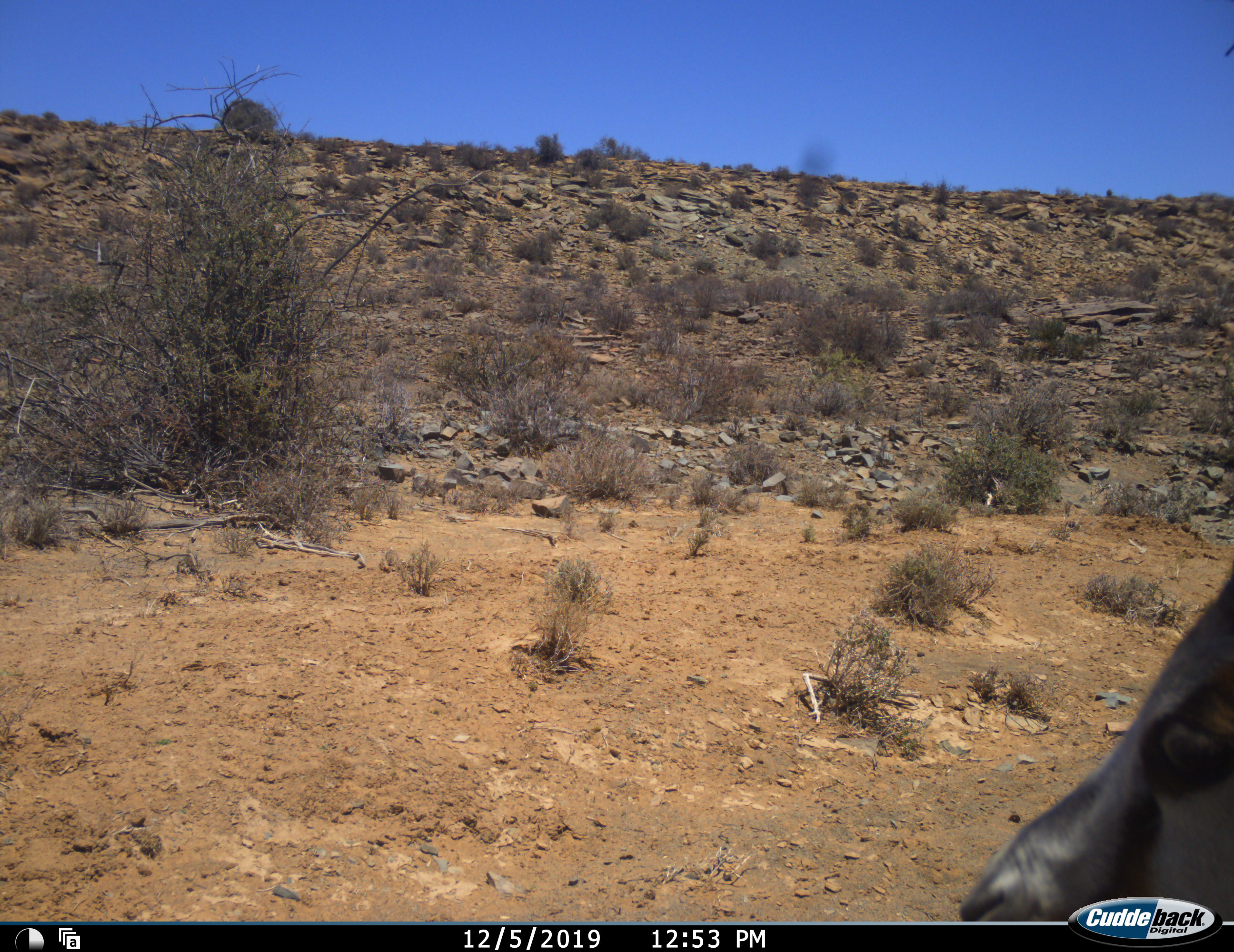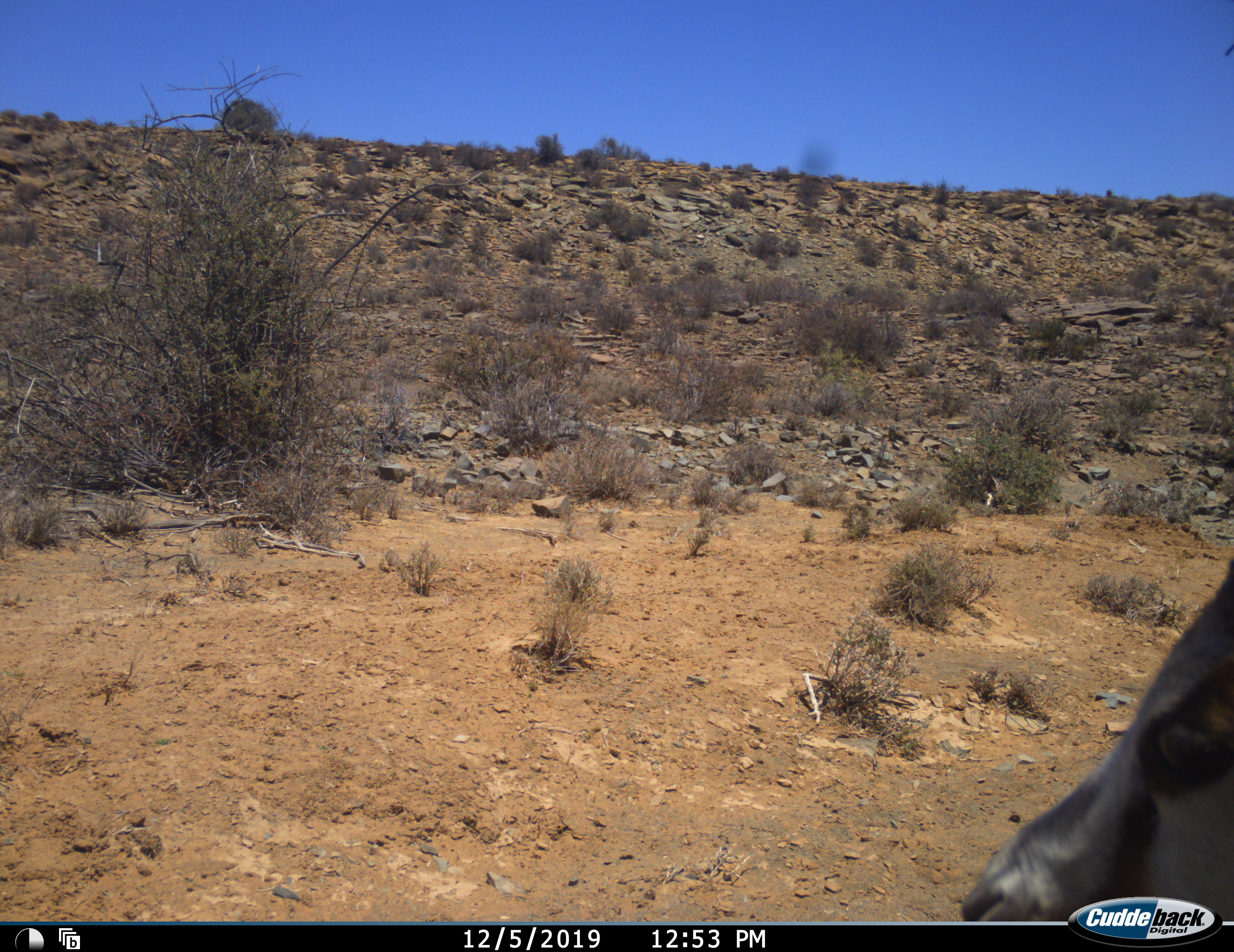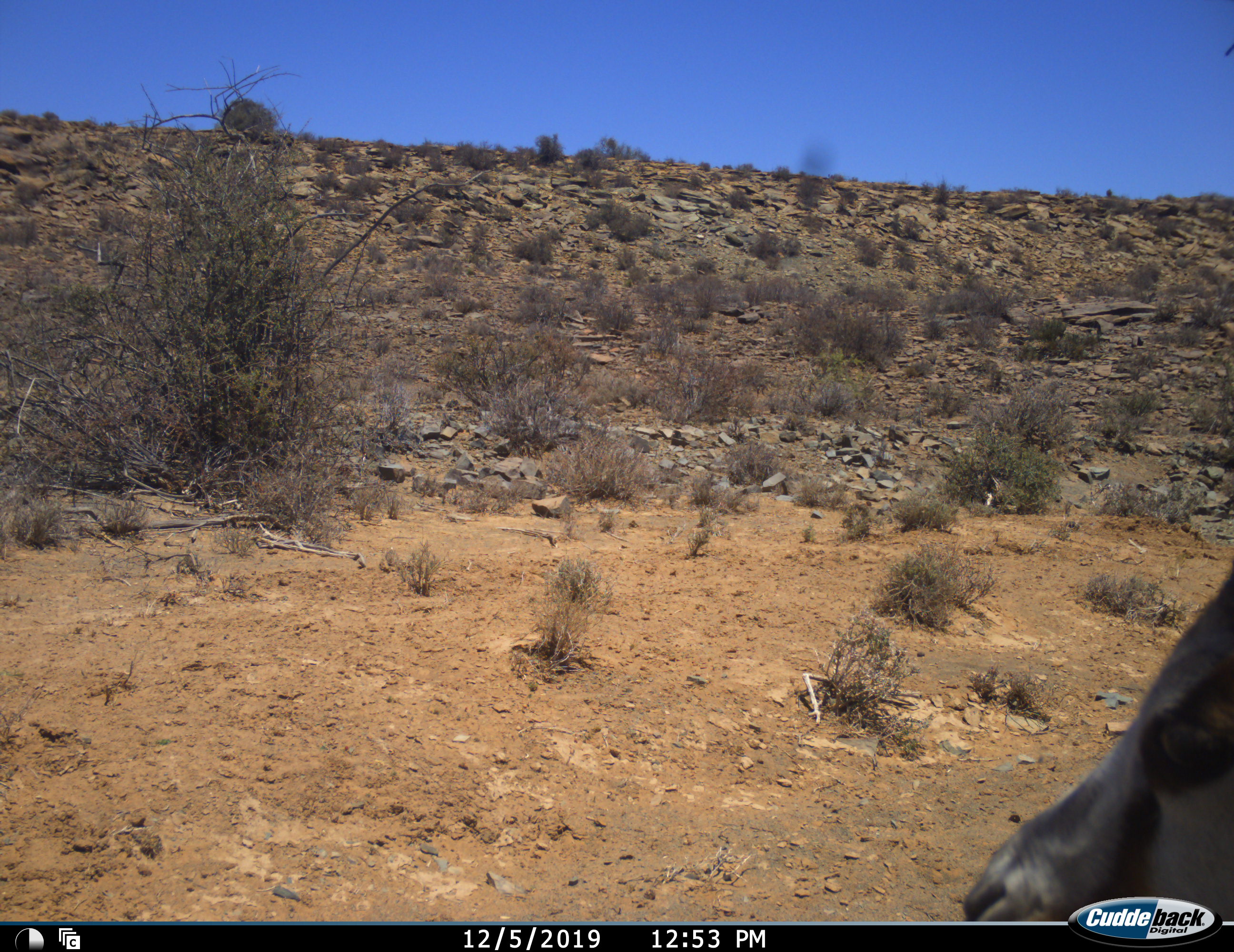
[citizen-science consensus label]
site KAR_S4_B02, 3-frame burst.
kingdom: Animalia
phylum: Chordata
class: Mammalia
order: Artiodactyla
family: Bovidae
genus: Antidorcas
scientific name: Antidorcas marsupialis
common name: springbok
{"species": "springbok (Antidorcas marsupialis)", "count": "1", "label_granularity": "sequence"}